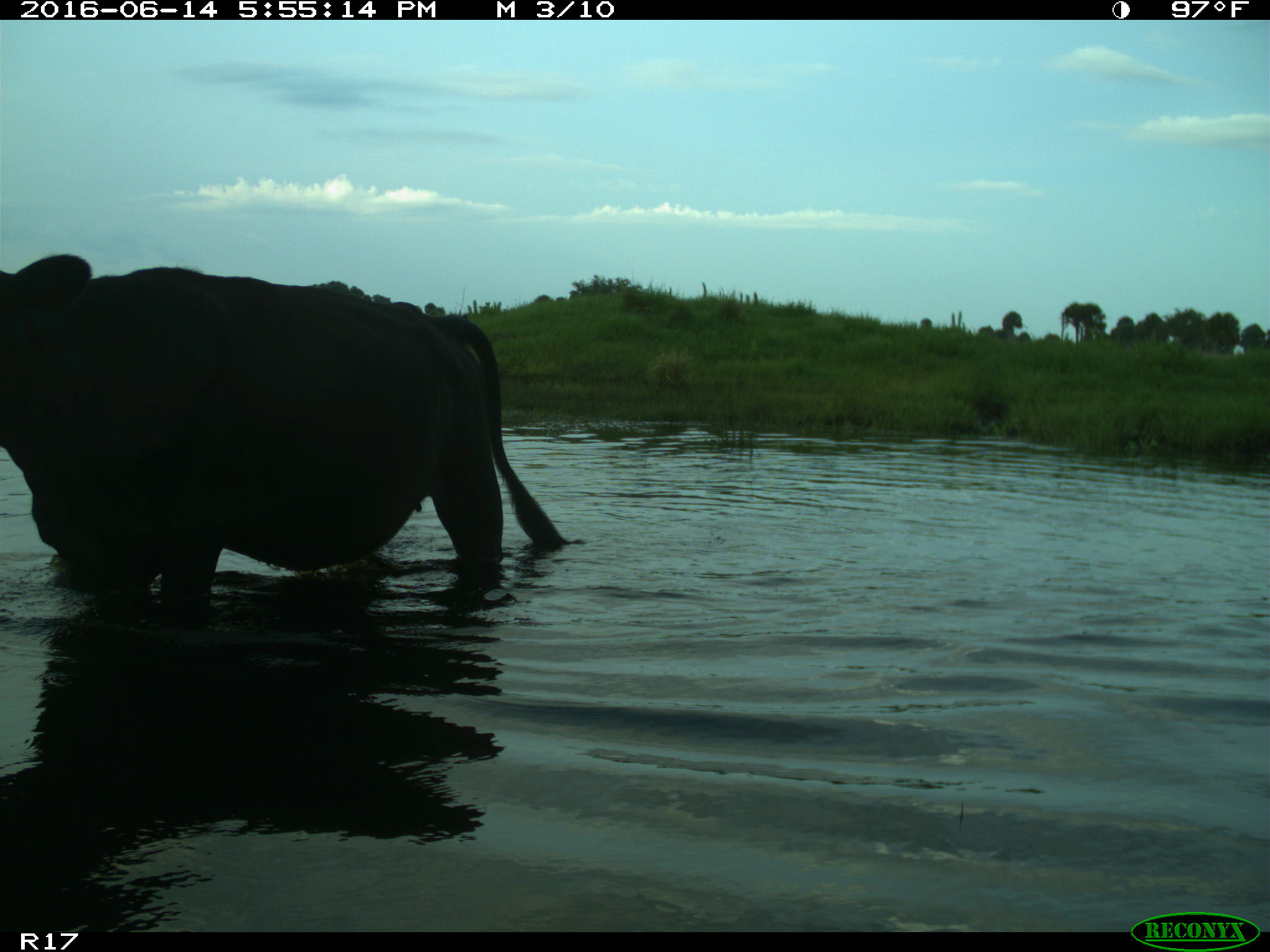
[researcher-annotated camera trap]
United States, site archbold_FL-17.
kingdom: Animalia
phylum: Chordata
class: Mammalia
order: Artiodactyla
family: Bovidae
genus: Bos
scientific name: Bos taurus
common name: domestic cow